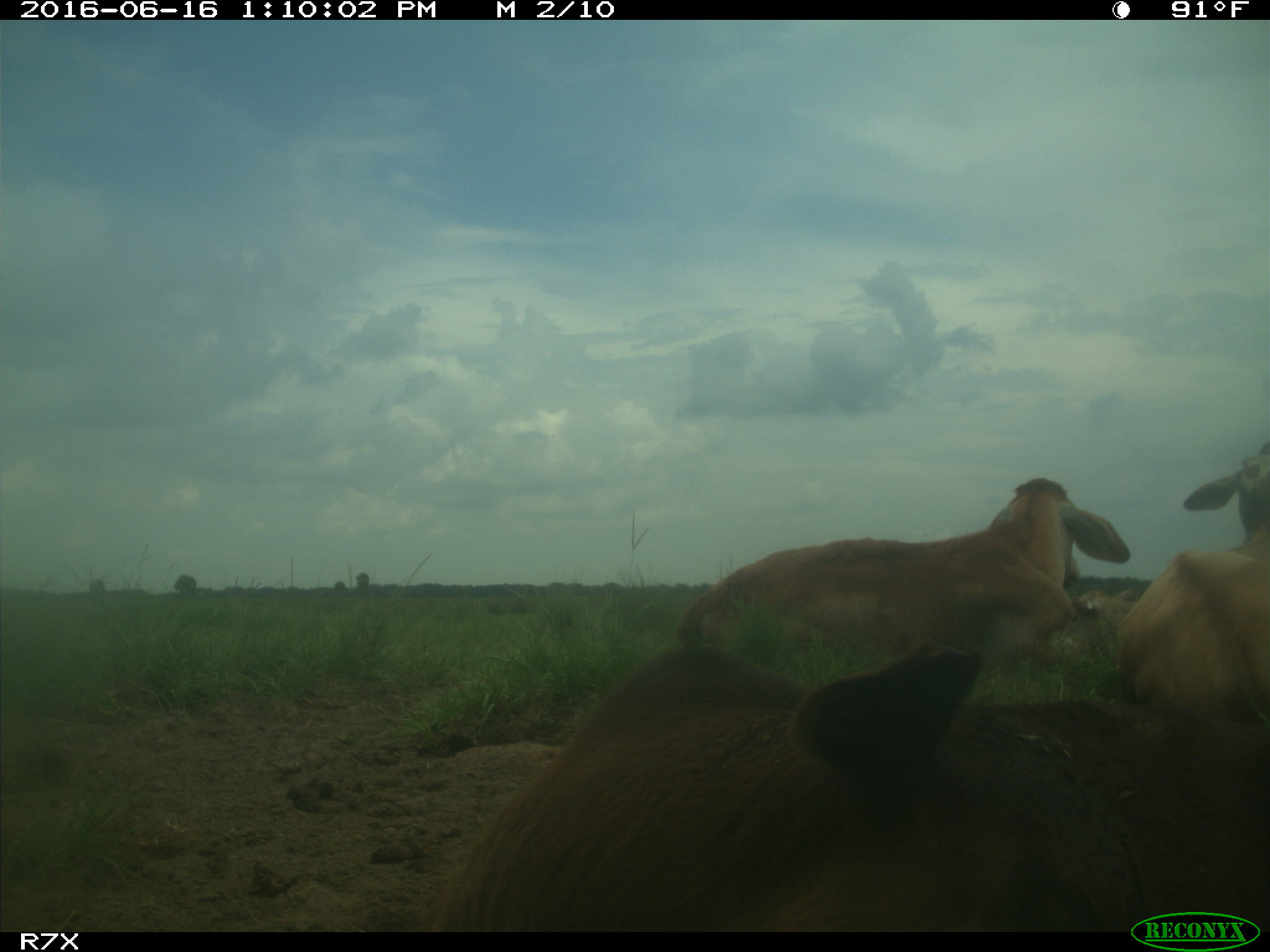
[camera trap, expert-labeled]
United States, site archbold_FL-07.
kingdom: Animalia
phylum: Chordata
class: Mammalia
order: Artiodactyla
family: Bovidae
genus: Bos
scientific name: Bos taurus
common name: domestic cow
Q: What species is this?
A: Bos taurus (domestic cow).